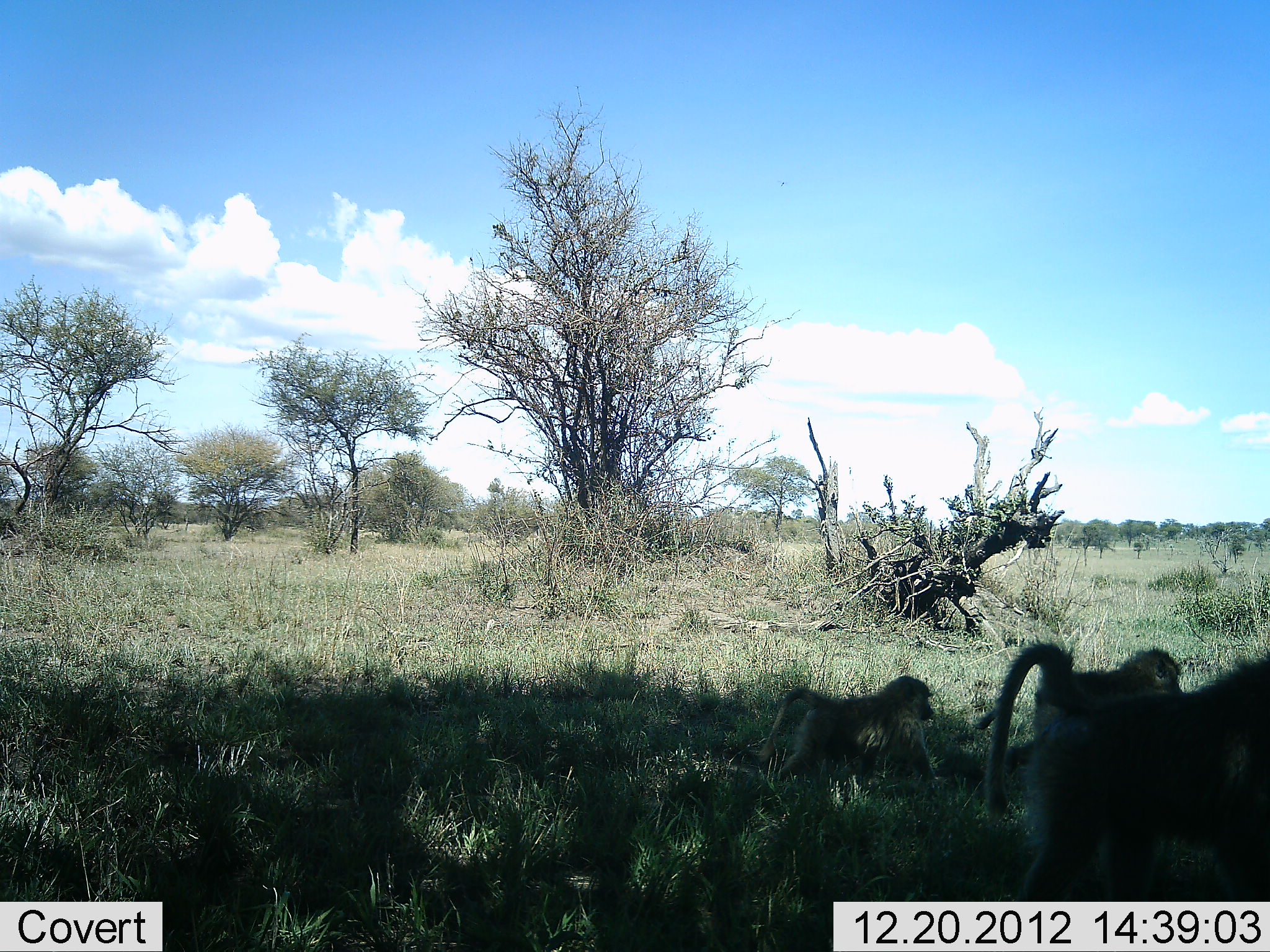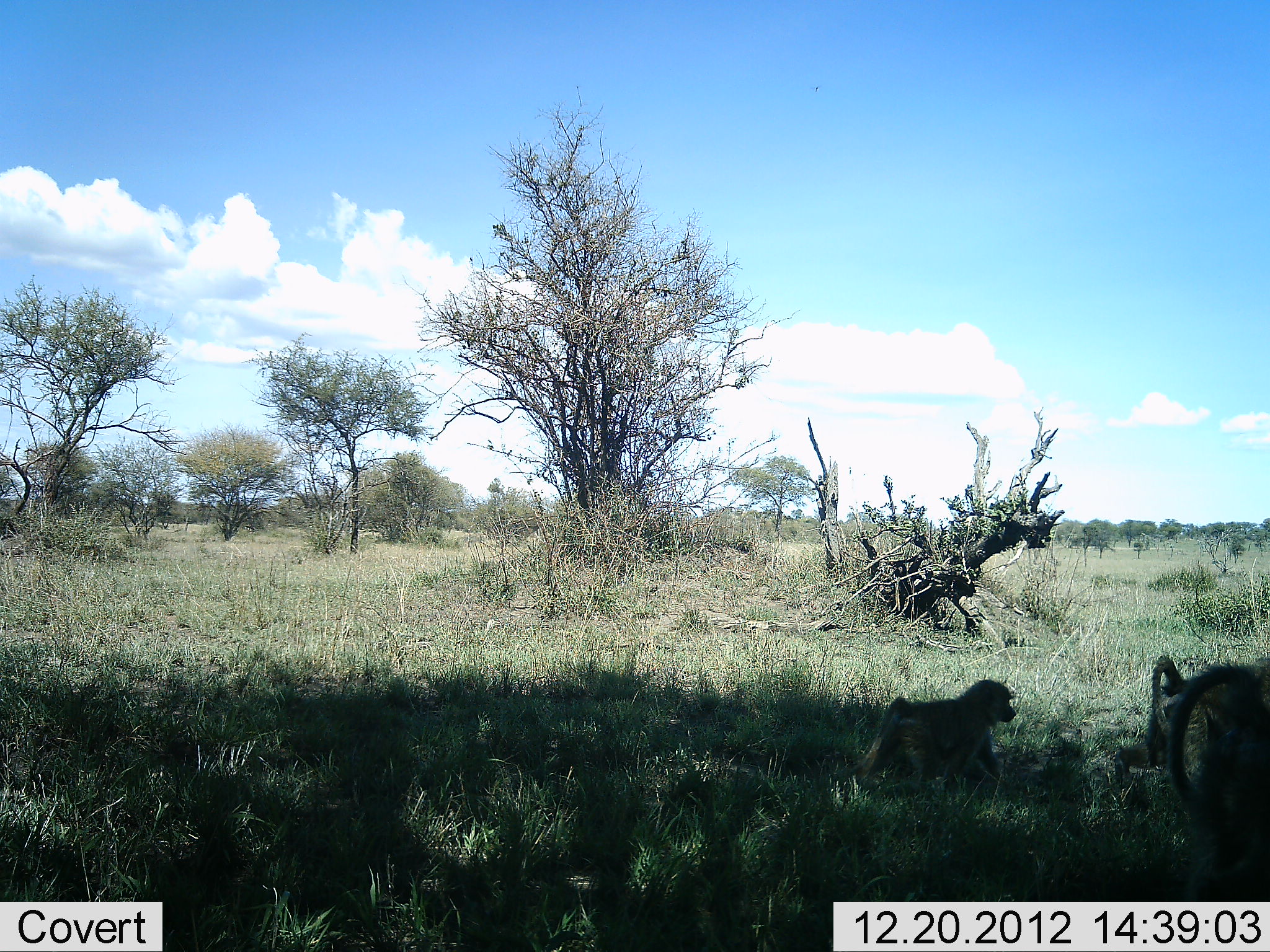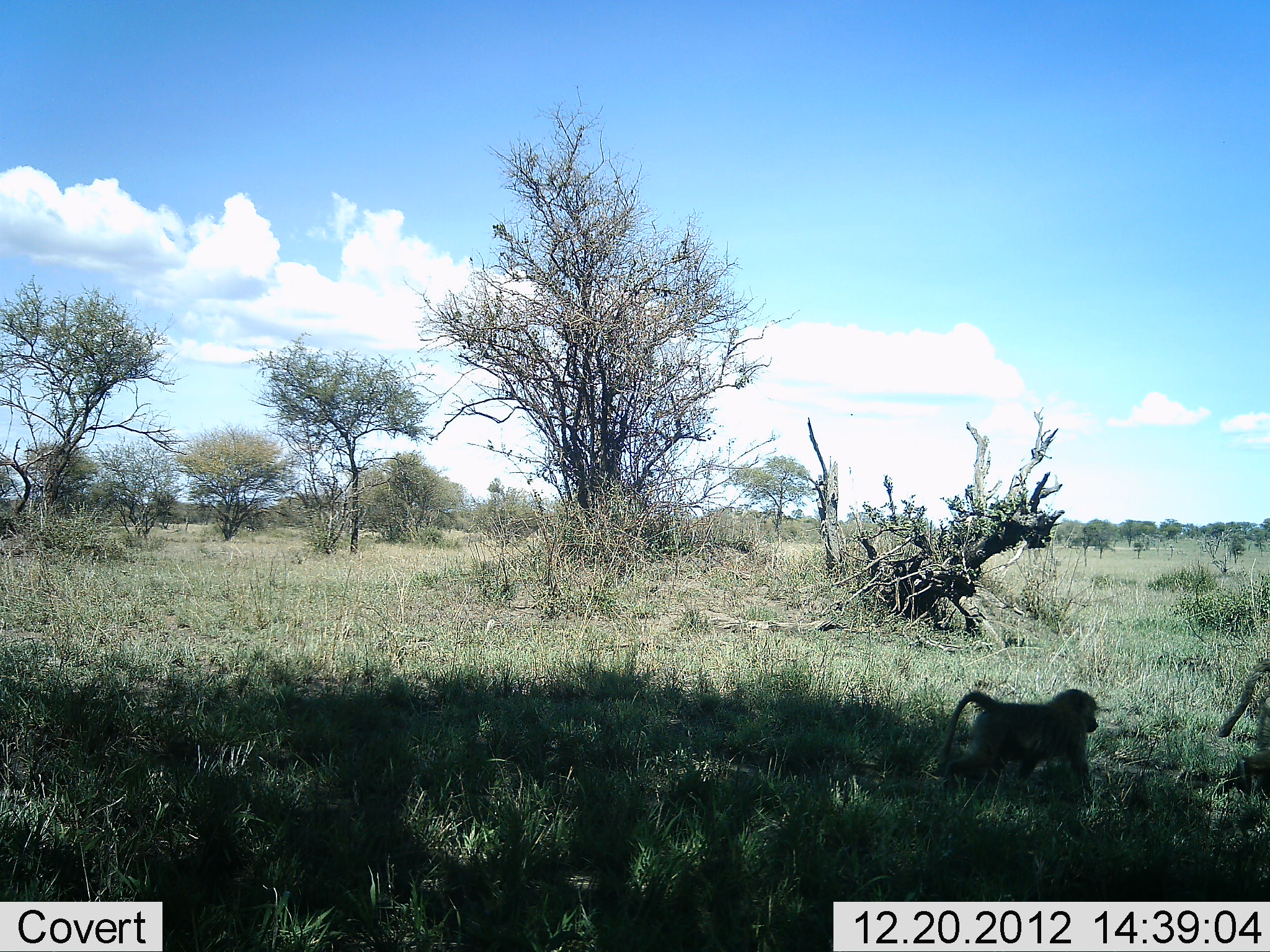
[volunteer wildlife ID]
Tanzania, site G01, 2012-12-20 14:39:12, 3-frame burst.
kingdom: Animalia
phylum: Chordata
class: Mammalia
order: Primates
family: Cercopithecidae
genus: Papio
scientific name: Papio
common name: baboon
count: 3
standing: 5%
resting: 0%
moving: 100%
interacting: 0%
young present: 52%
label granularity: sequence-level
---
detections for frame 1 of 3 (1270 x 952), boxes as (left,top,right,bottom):
animal: (1013,651,1270,902); (972,646,1182,822); (758,675,936,798)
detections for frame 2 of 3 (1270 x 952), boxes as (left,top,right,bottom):
animal: (1163,657,1270,901); (855,679,1017,795); (1147,655,1229,797)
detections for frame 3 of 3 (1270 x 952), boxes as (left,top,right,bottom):
animal: (935,689,1099,815); (1216,657,1270,796)